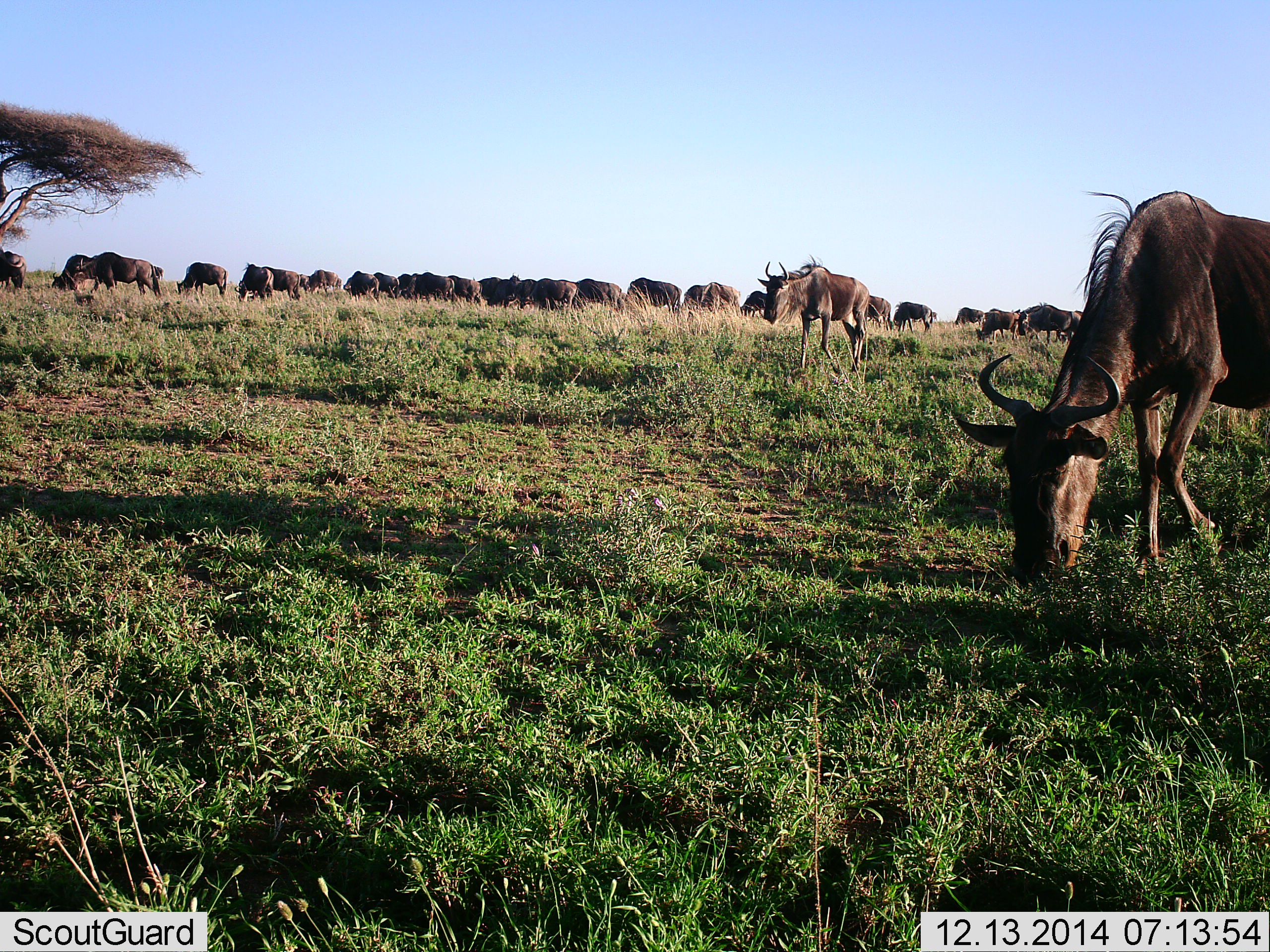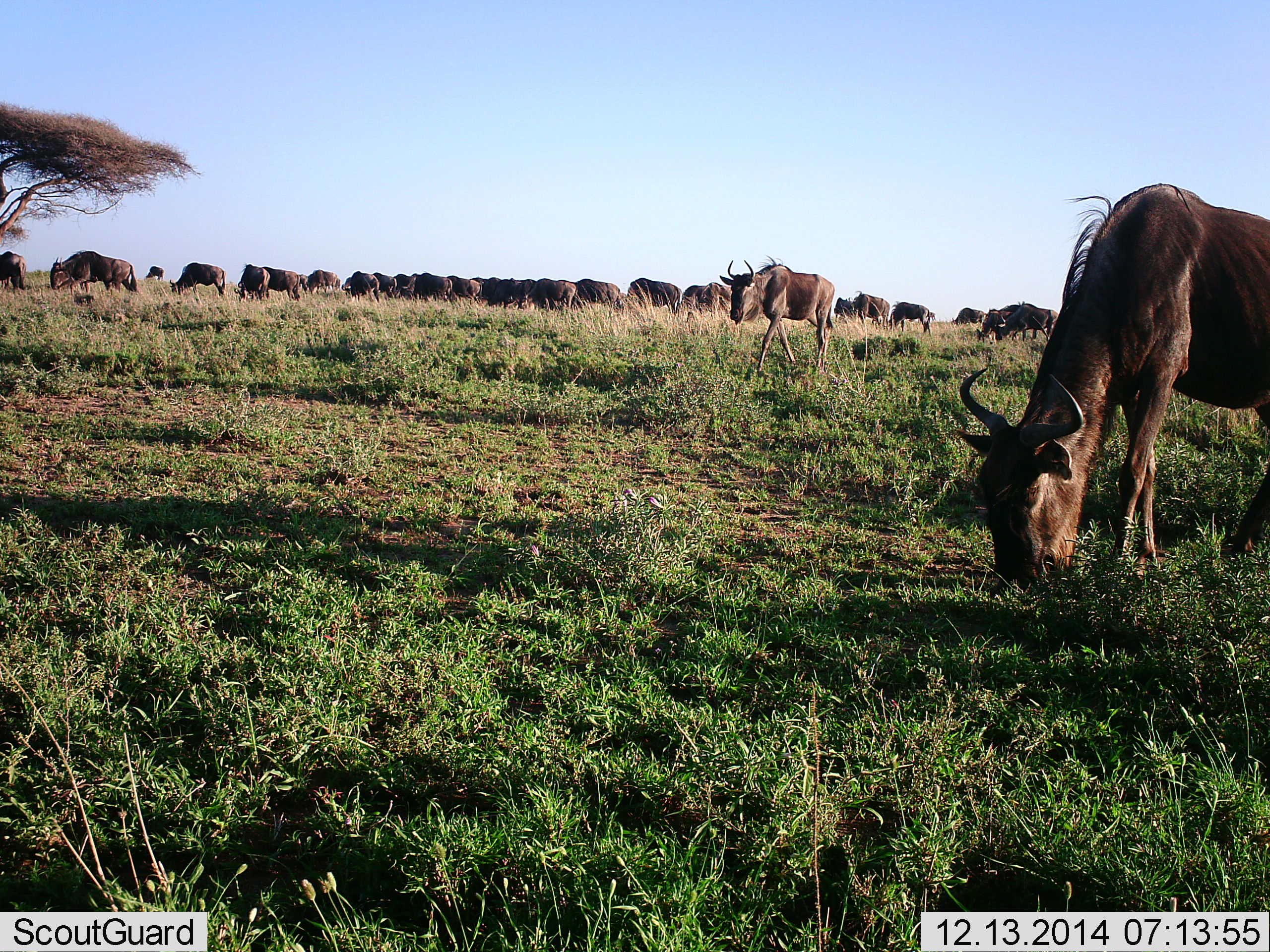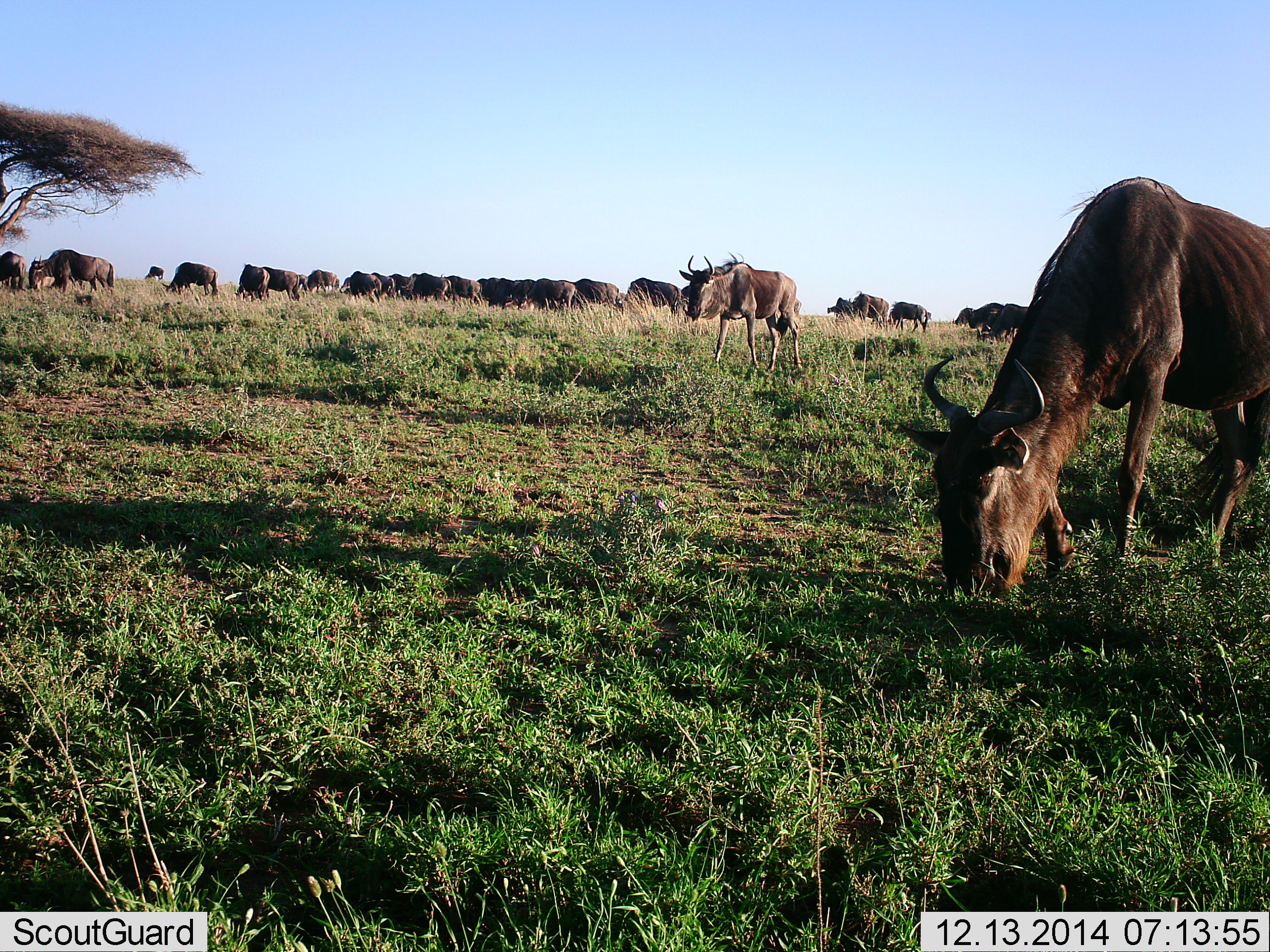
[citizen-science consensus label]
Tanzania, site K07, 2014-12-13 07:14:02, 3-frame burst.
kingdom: Animalia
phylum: Chordata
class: Mammalia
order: Artiodactyla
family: Bovidae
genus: Connochaetes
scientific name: Connochaetes taurinus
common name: blue wildebeest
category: wildebeest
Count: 11-50.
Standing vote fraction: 20%.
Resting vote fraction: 0%.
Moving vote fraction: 60%.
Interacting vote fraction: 0%.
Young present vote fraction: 0%.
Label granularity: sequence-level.